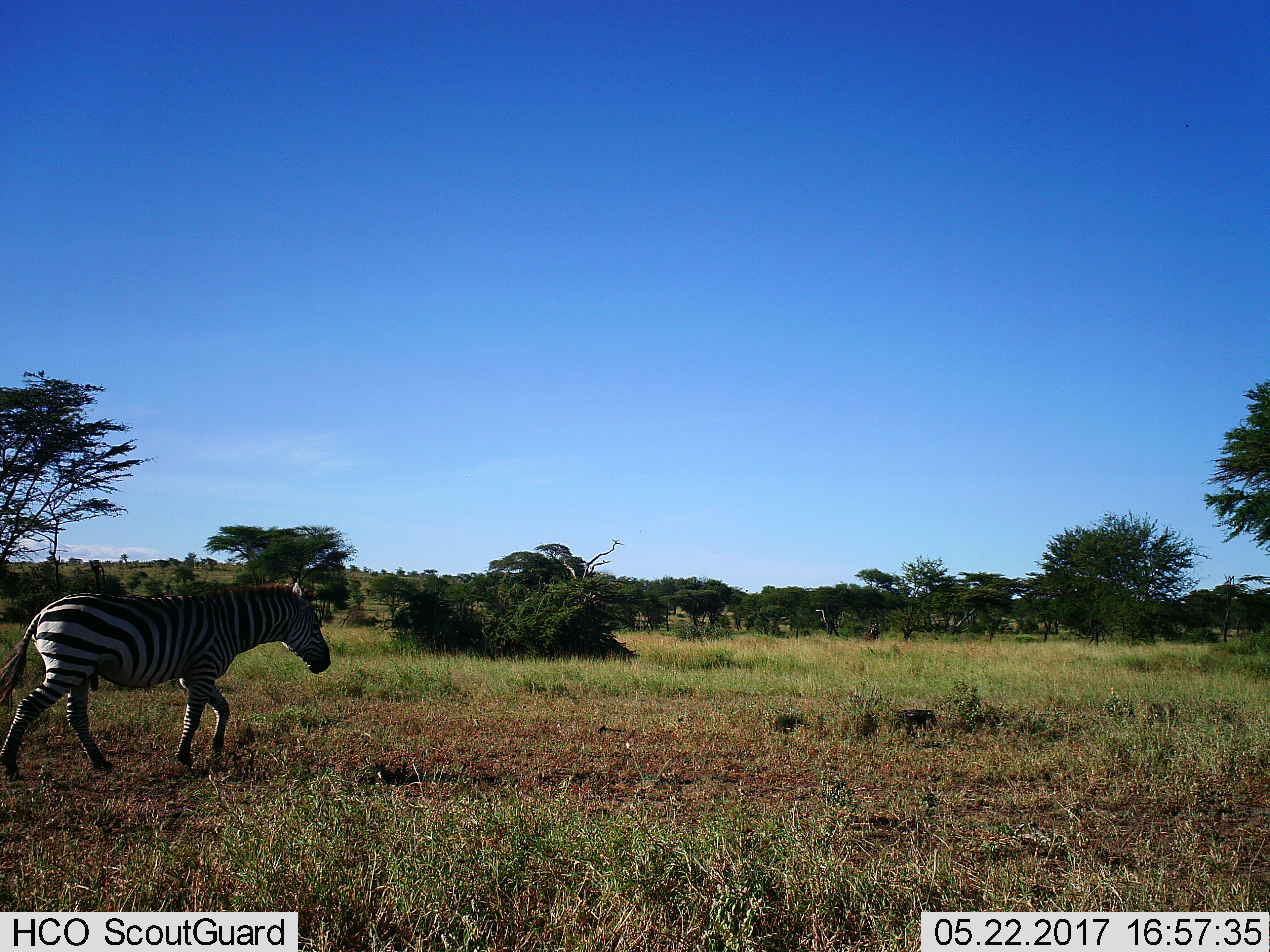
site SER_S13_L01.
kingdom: Animalia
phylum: Chordata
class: Mammalia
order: Perissodactyla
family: Equidae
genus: Equus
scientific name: Equus quagga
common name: plains zebra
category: zebraplains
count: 1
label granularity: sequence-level